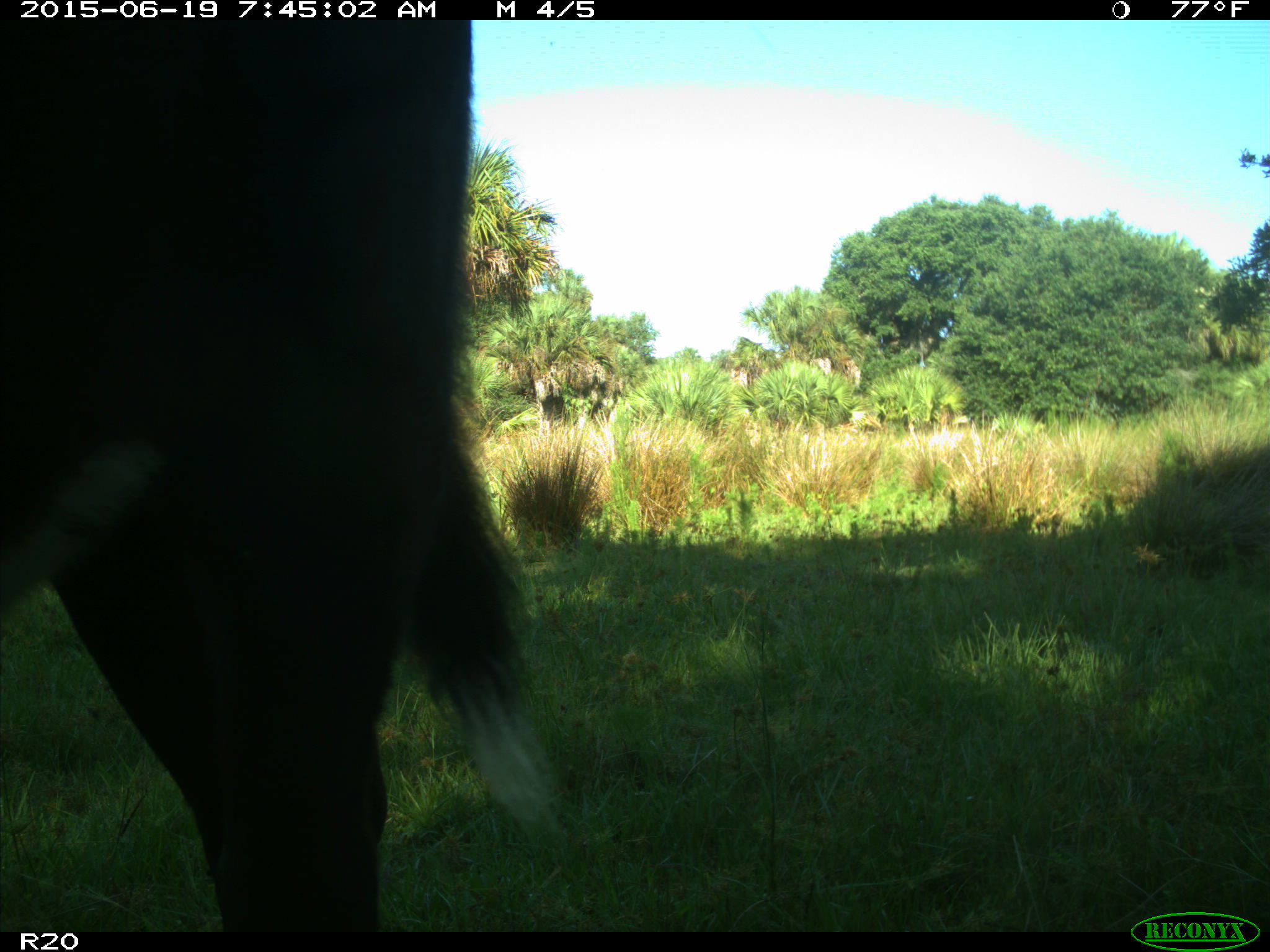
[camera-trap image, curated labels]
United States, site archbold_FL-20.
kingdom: Animalia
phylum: Chordata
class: Mammalia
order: Artiodactyla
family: Bovidae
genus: Bos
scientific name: Bos taurus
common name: domestic cow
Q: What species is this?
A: Bos taurus (domestic cow).